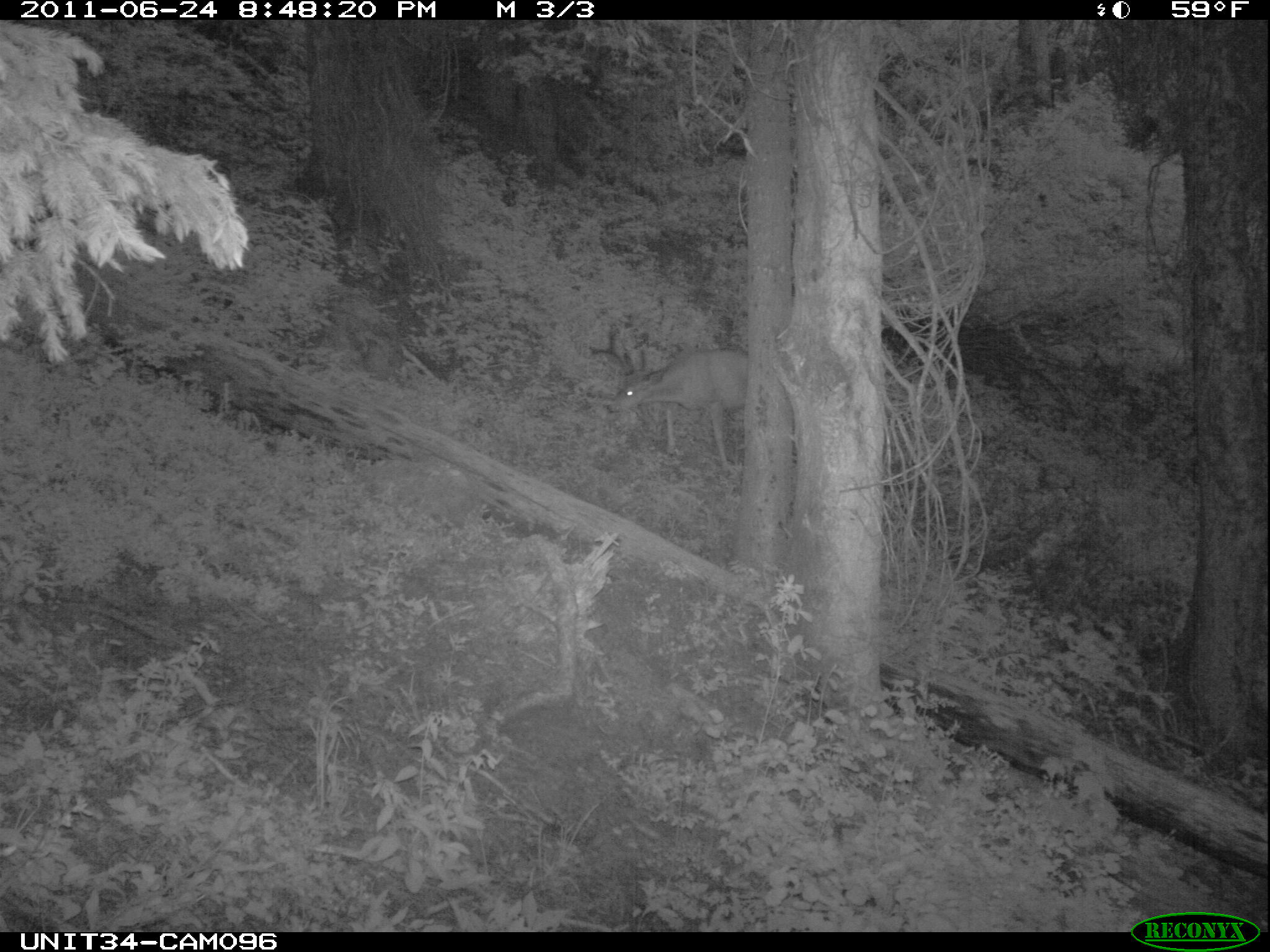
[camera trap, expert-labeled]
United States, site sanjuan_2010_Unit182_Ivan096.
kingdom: Animalia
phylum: Chordata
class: Mammalia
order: Artiodactyla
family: Cervidae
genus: Odocoileus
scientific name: Odocoileus hemionus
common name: mule deer